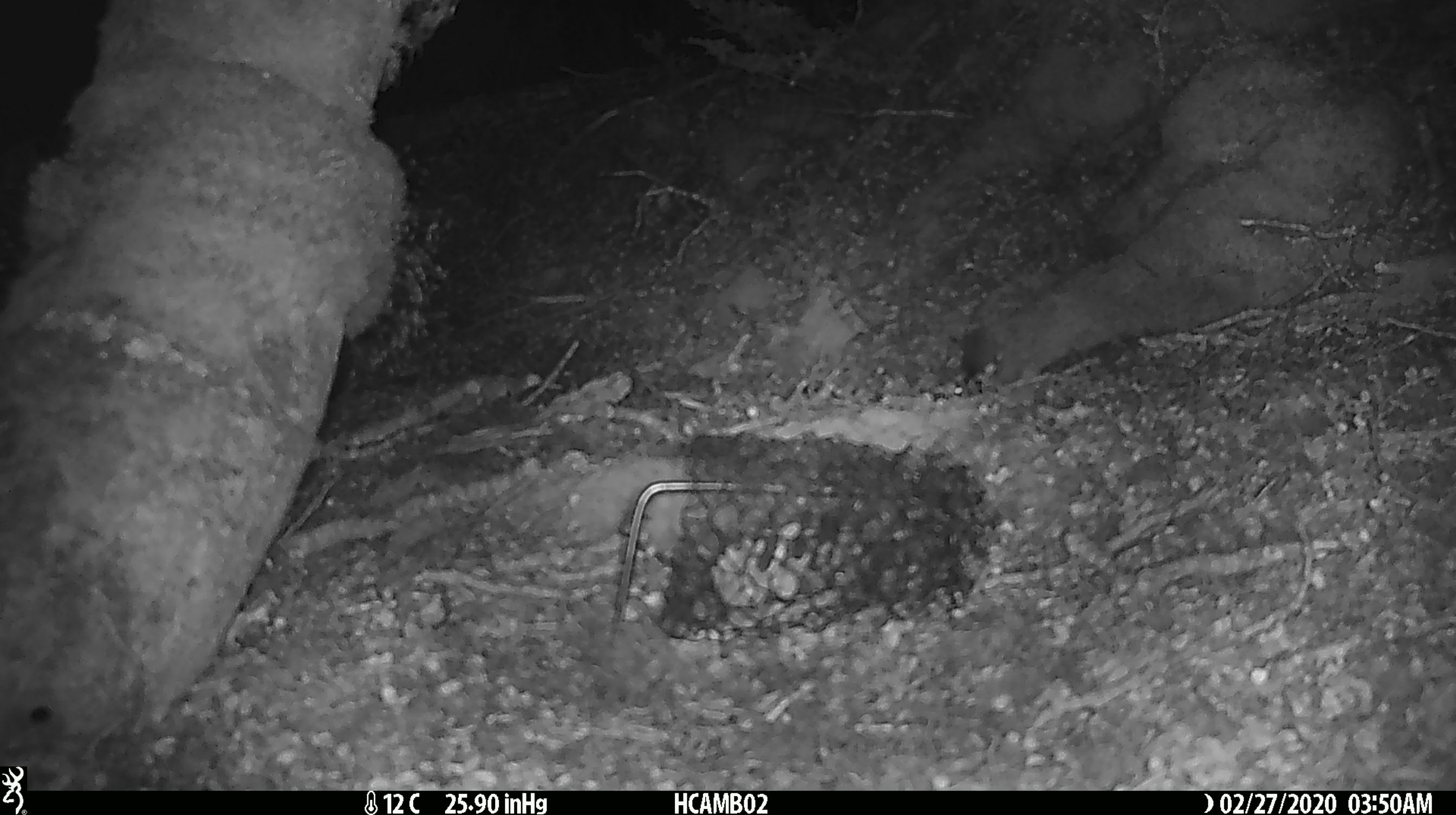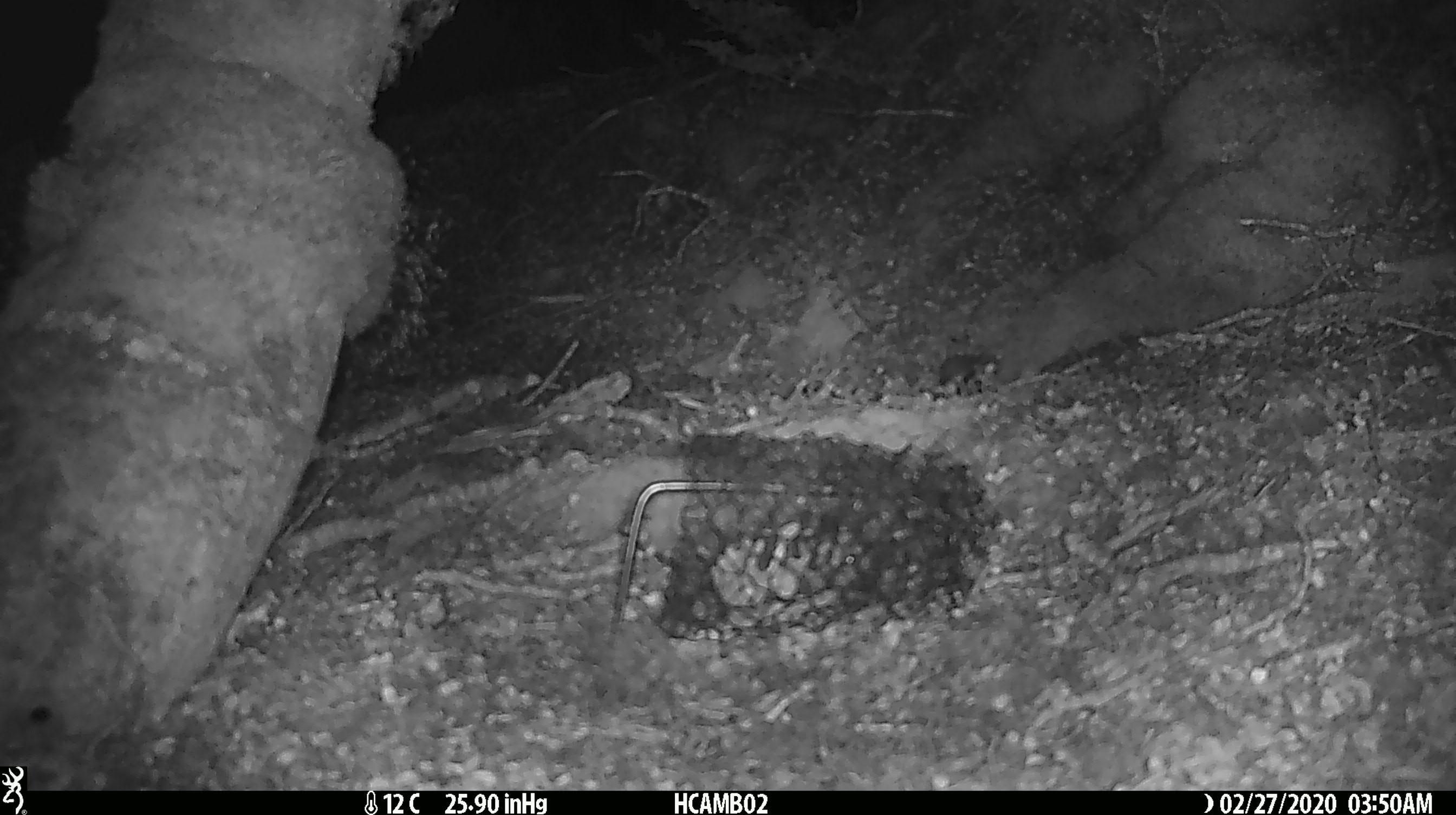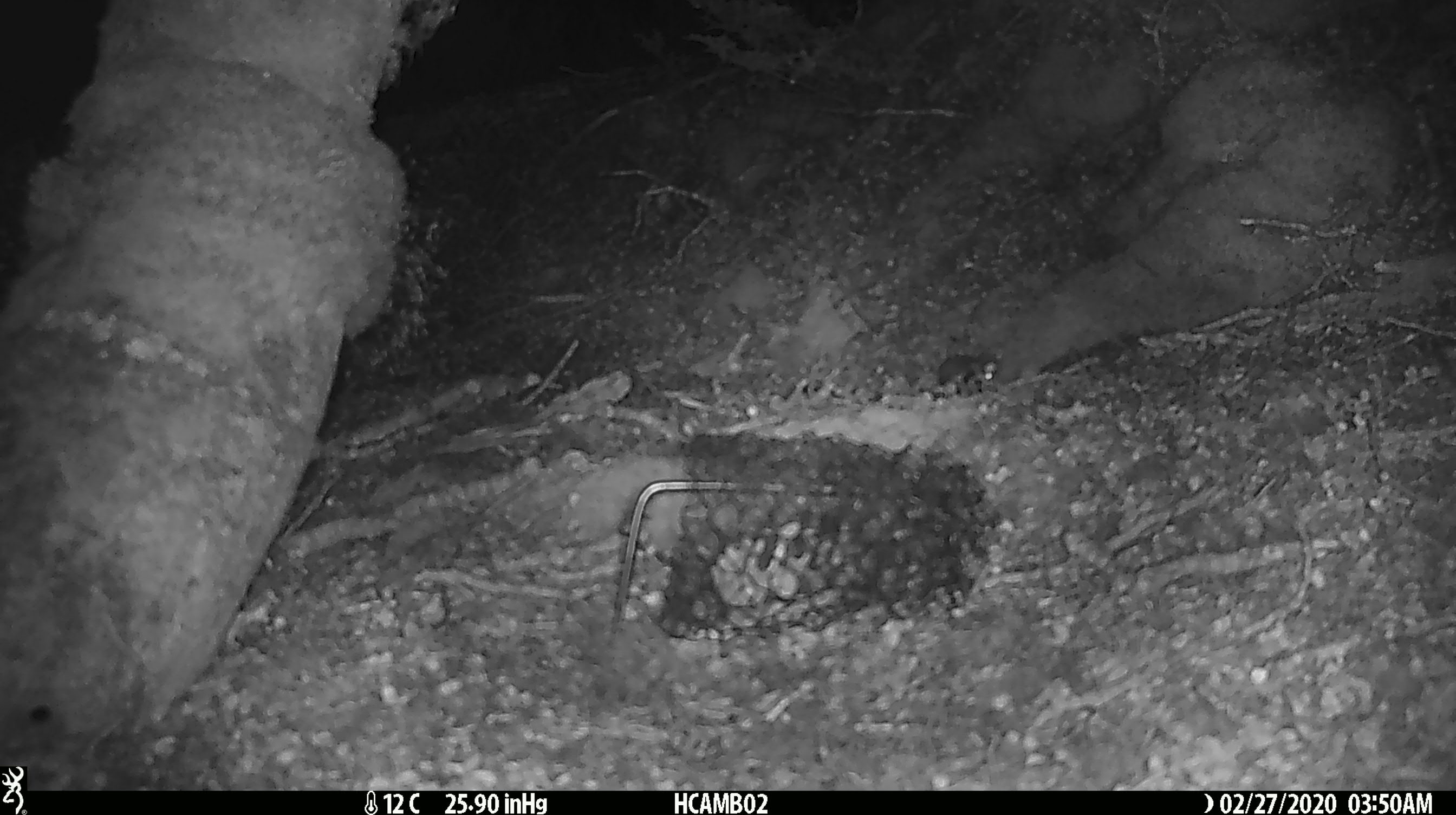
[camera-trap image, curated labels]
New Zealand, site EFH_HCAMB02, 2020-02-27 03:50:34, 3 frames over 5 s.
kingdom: Animalia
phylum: Chordata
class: Mammalia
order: Rodentia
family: Muridae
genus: Mus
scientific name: Mus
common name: mouse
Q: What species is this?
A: Mouse (Mus).